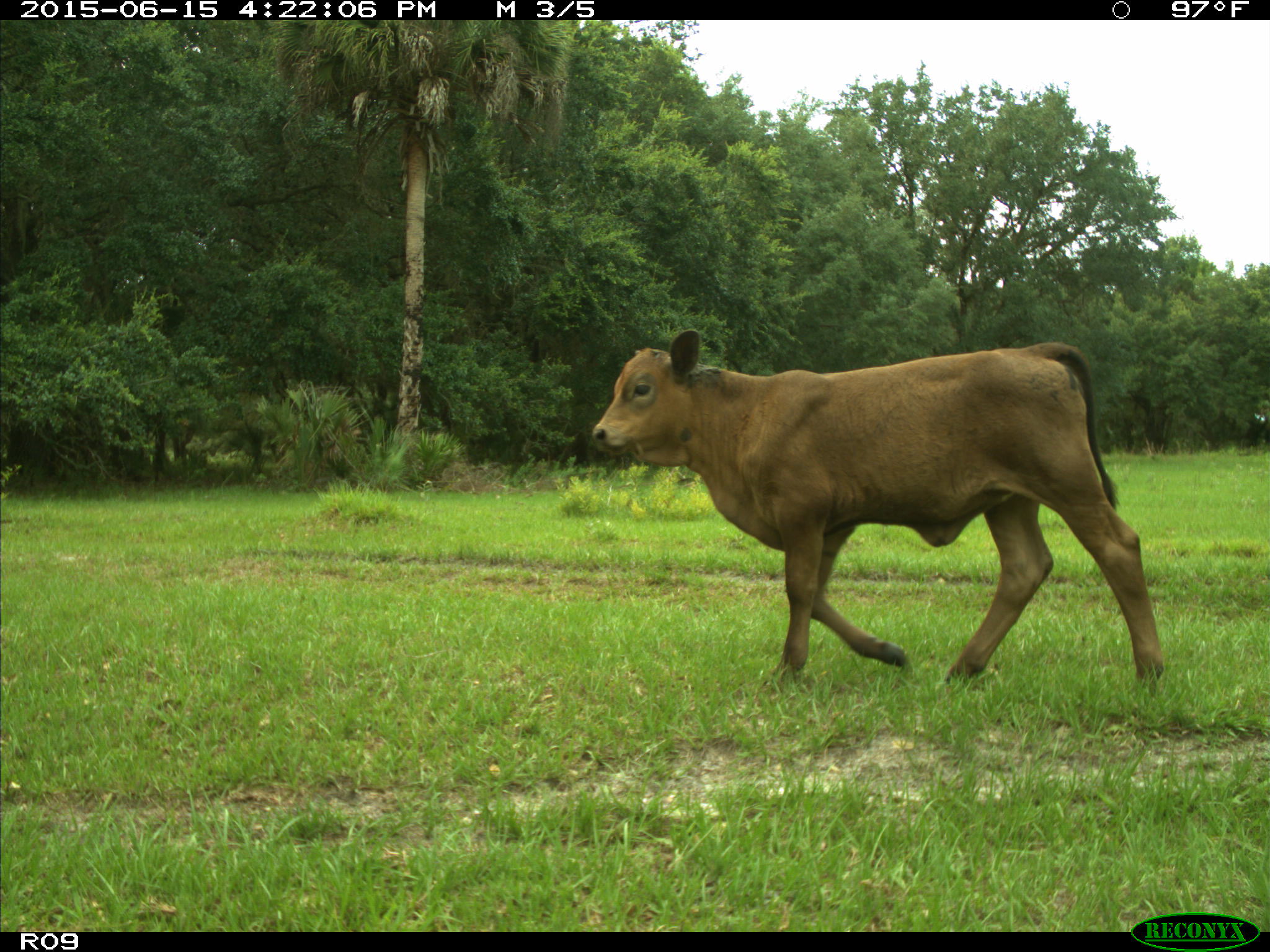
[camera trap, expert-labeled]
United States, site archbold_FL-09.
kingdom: Animalia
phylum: Chordata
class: Mammalia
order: Artiodactyla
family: Bovidae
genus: Bos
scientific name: Bos taurus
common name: domestic cow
Bos taurus (domestic cow).